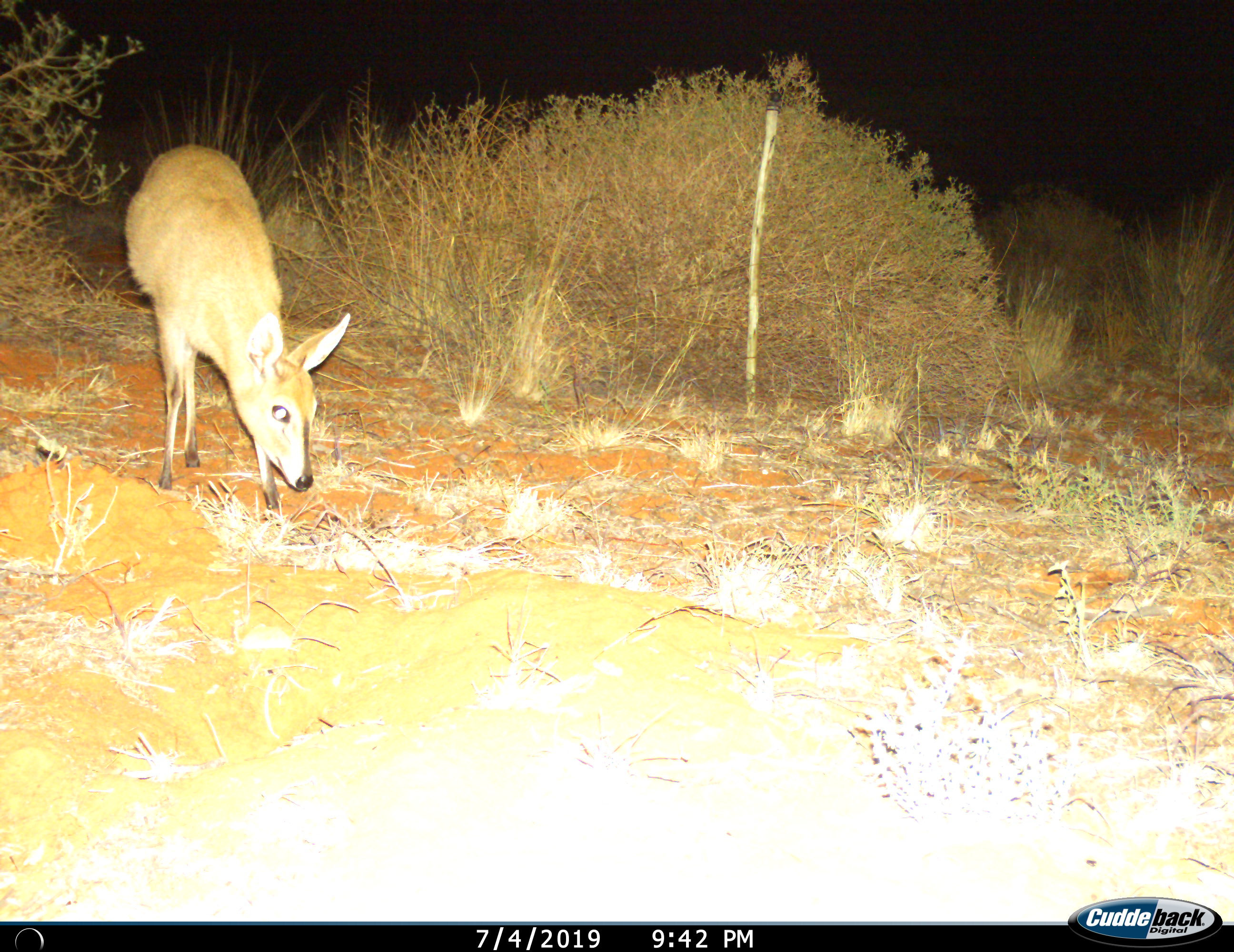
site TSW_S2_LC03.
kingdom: Animalia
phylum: Chordata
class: Mammalia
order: Artiodactyla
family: Bovidae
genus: Sylvicapra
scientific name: Sylvicapra grimmia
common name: common duiker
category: duikercommongrey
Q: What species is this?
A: Duikercommongrey (common duiker) (Sylvicapra grimmia).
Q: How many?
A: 1.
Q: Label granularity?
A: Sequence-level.